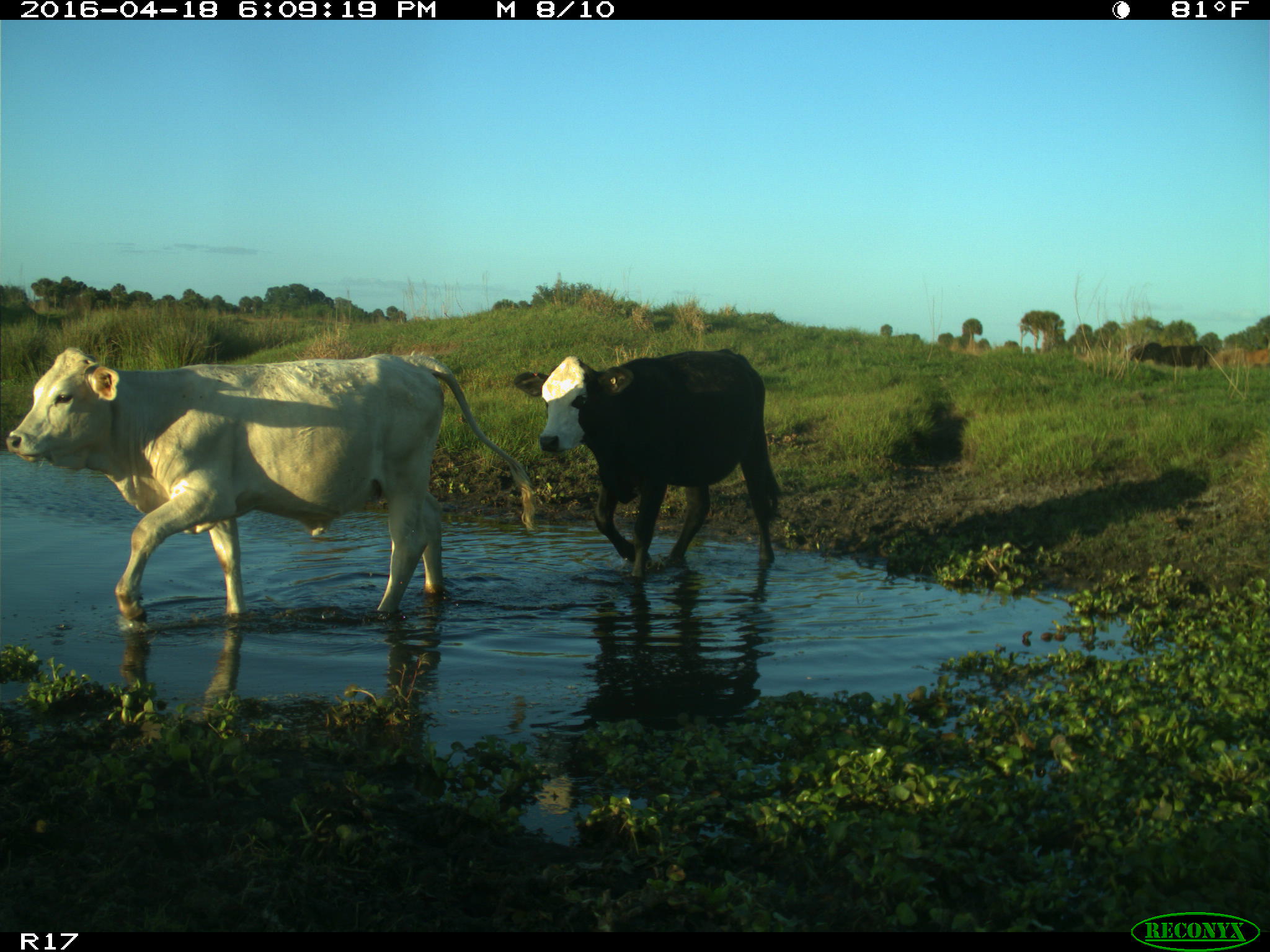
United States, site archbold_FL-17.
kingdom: Animalia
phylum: Chordata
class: Mammalia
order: Artiodactyla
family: Bovidae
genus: Bos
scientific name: Bos taurus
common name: domestic cow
Bos taurus (domestic cow).